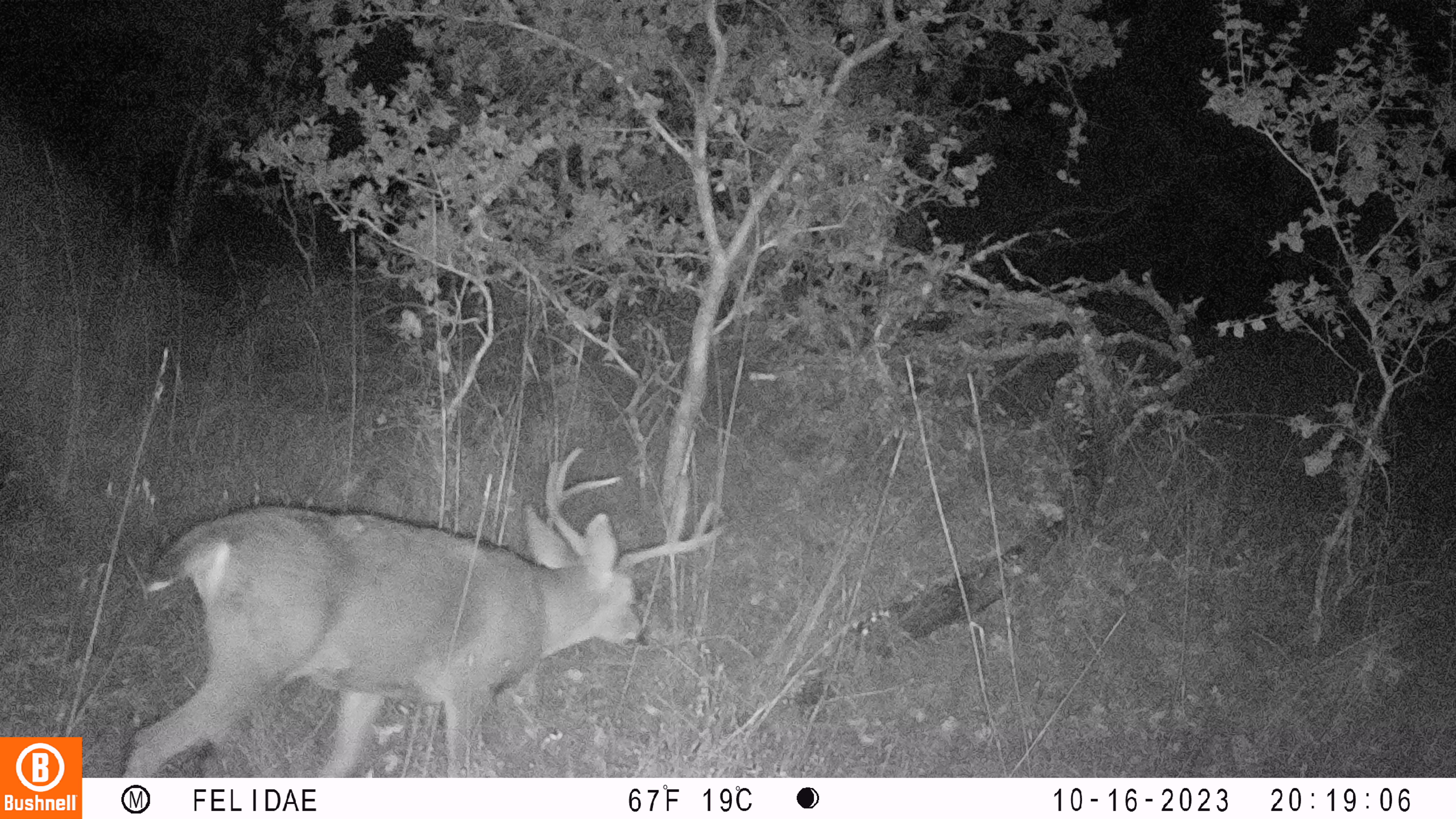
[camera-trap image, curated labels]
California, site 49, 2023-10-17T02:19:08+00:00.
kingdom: Animalia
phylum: Chordata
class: Mammalia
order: Artiodactyla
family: Cervidae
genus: Odocoileus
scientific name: Odocoileus hemionus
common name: mule deer